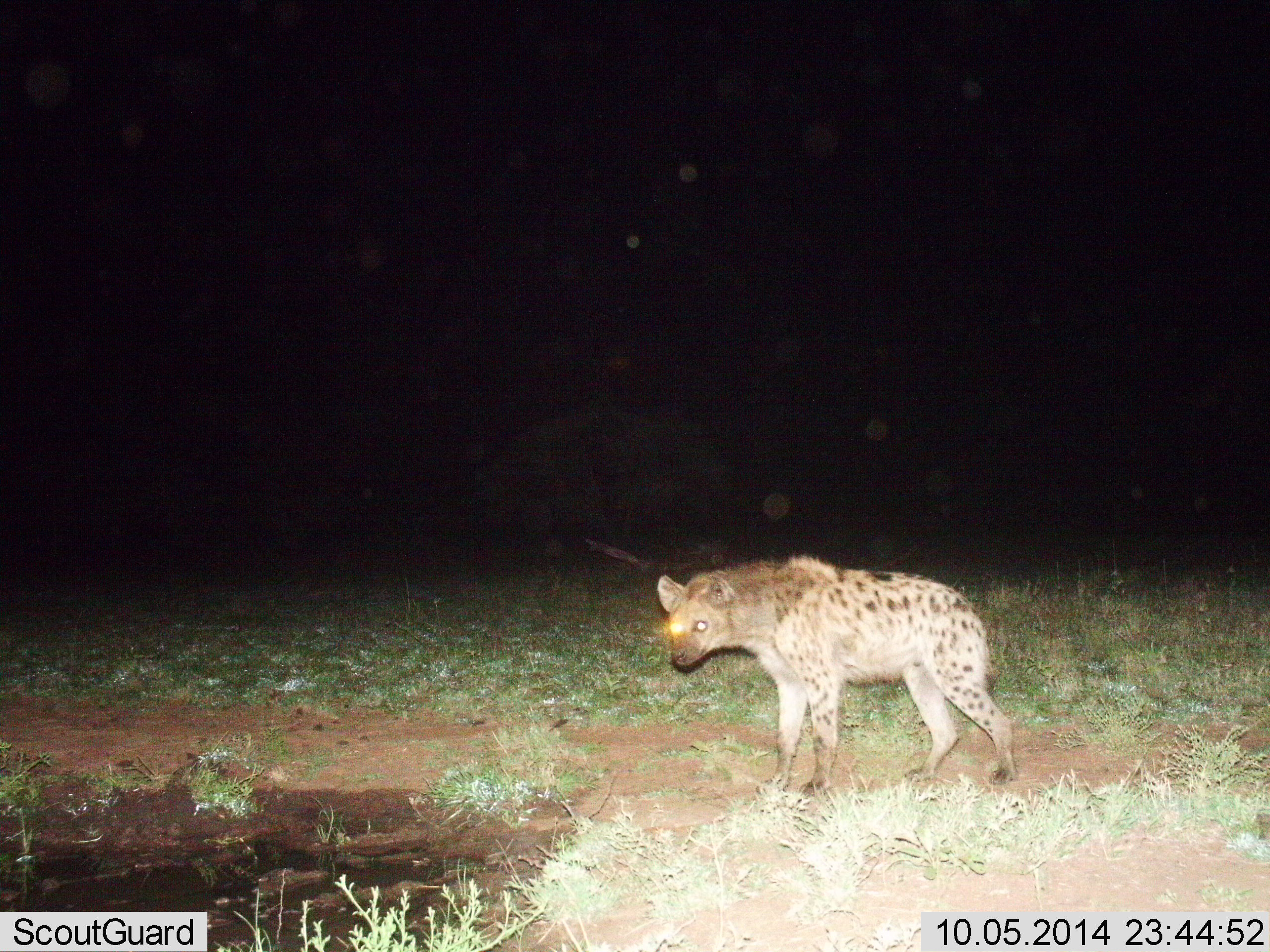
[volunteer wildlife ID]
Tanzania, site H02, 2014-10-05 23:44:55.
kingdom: Animalia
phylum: Chordata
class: Mammalia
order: Carnivora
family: Hyaenidae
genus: Crocuta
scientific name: Crocuta crocuta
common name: spotted hyena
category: hyenaspotted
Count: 1.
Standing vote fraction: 100%.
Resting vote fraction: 0%.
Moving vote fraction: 0%.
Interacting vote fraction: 0%.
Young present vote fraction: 0%.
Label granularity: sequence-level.